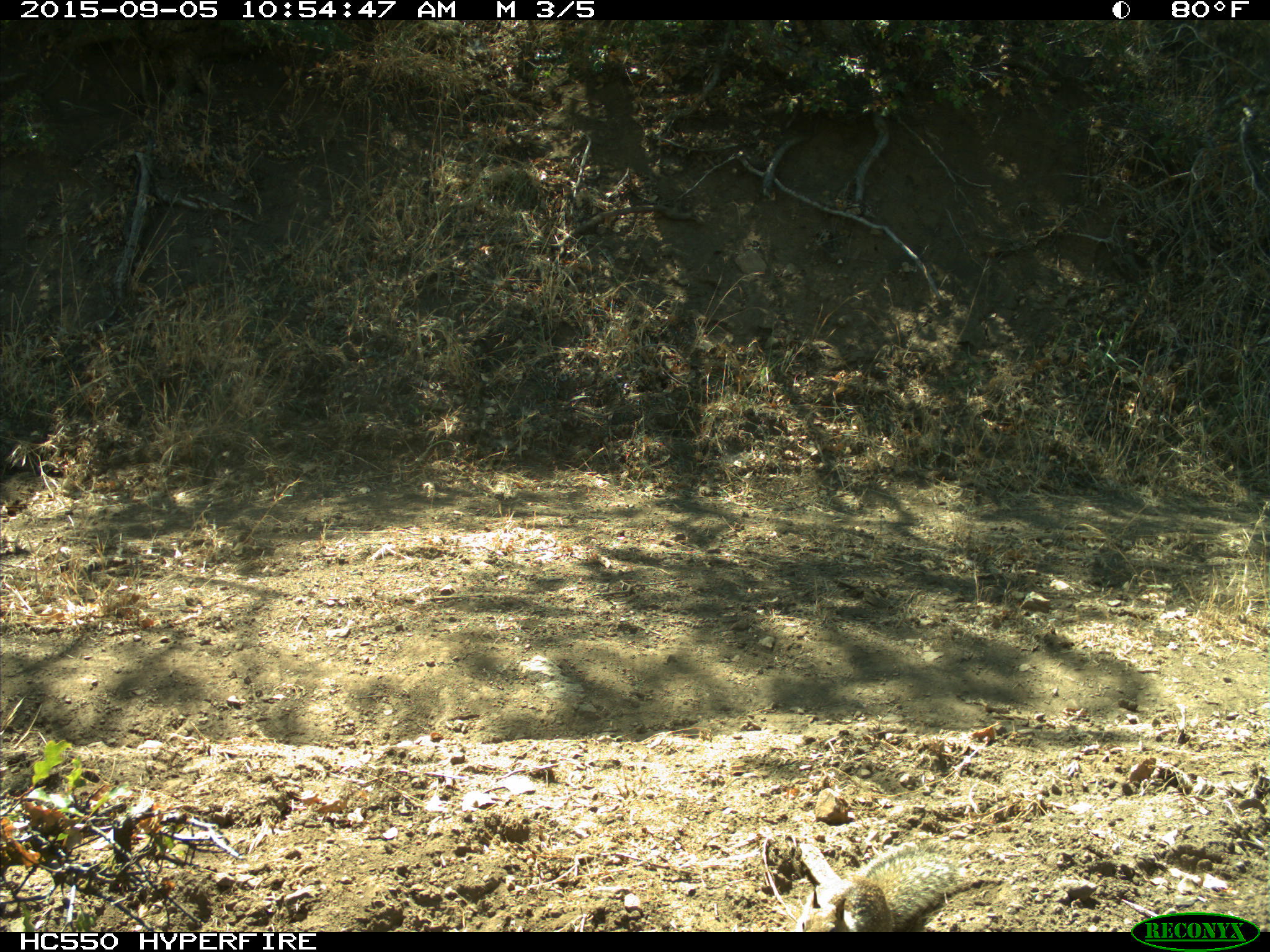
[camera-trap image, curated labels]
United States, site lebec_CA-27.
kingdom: Animalia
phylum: Chordata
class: Mammalia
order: Rodentia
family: Sciuridae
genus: Otospermophilus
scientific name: Otospermophilus beecheyi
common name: california ground squirrel